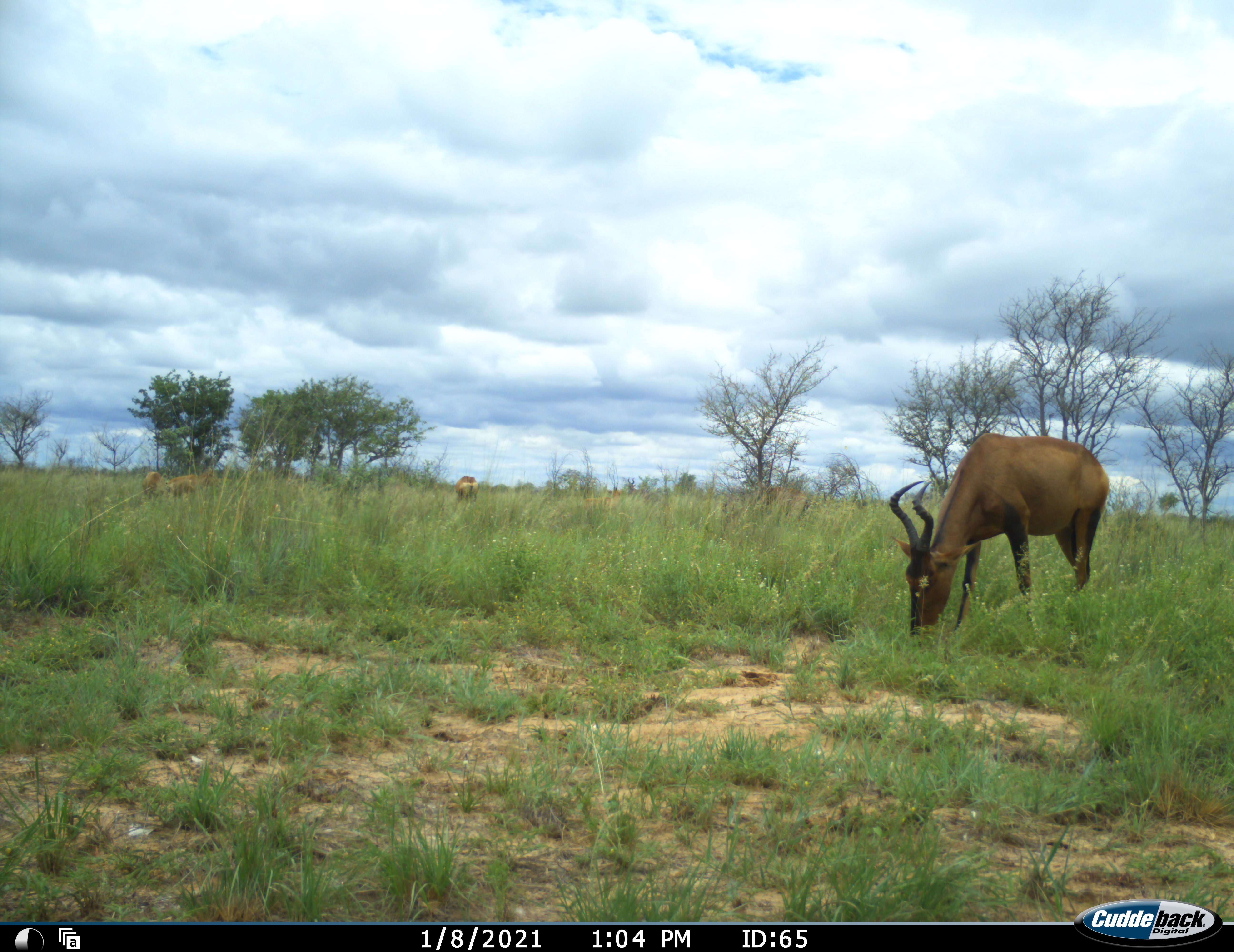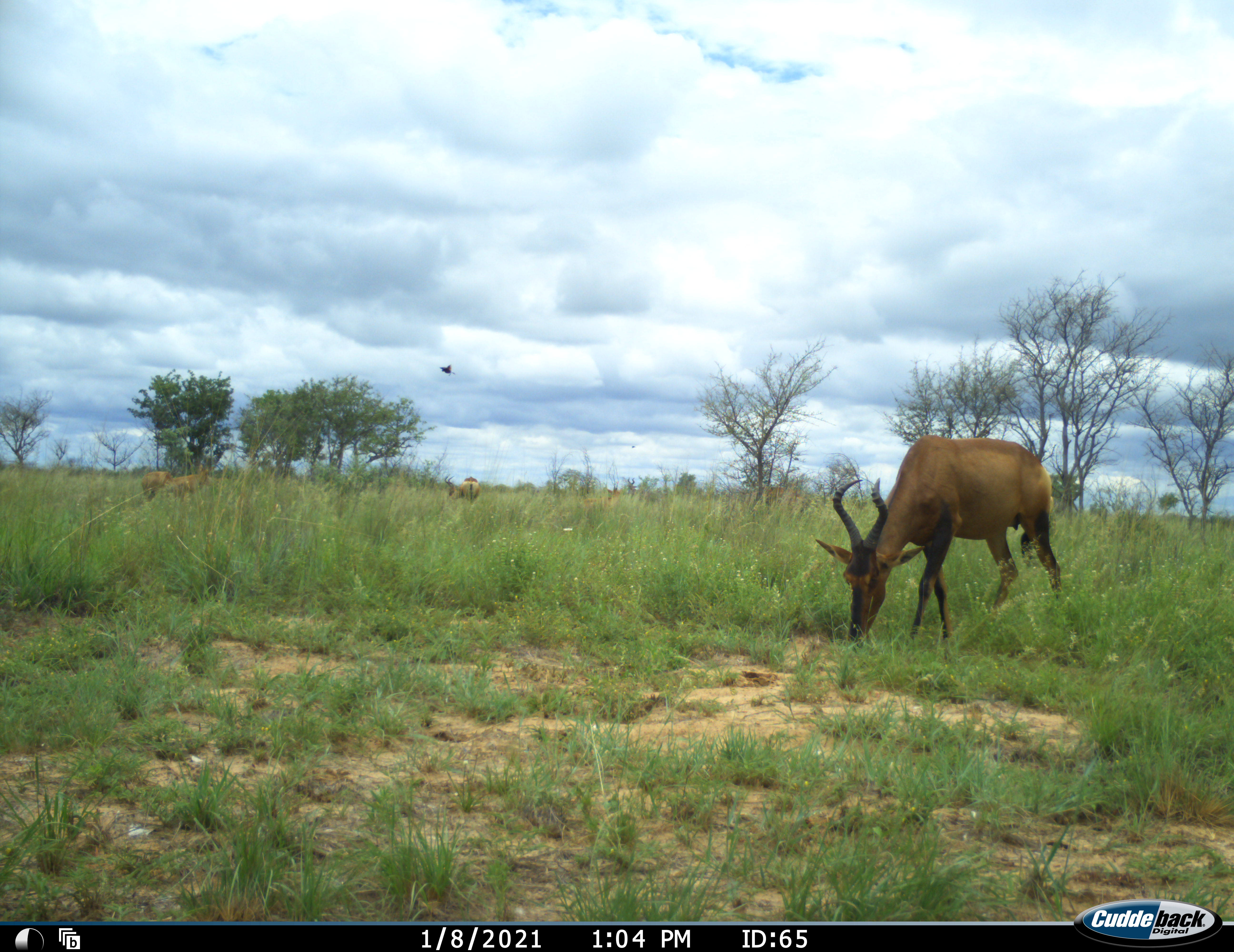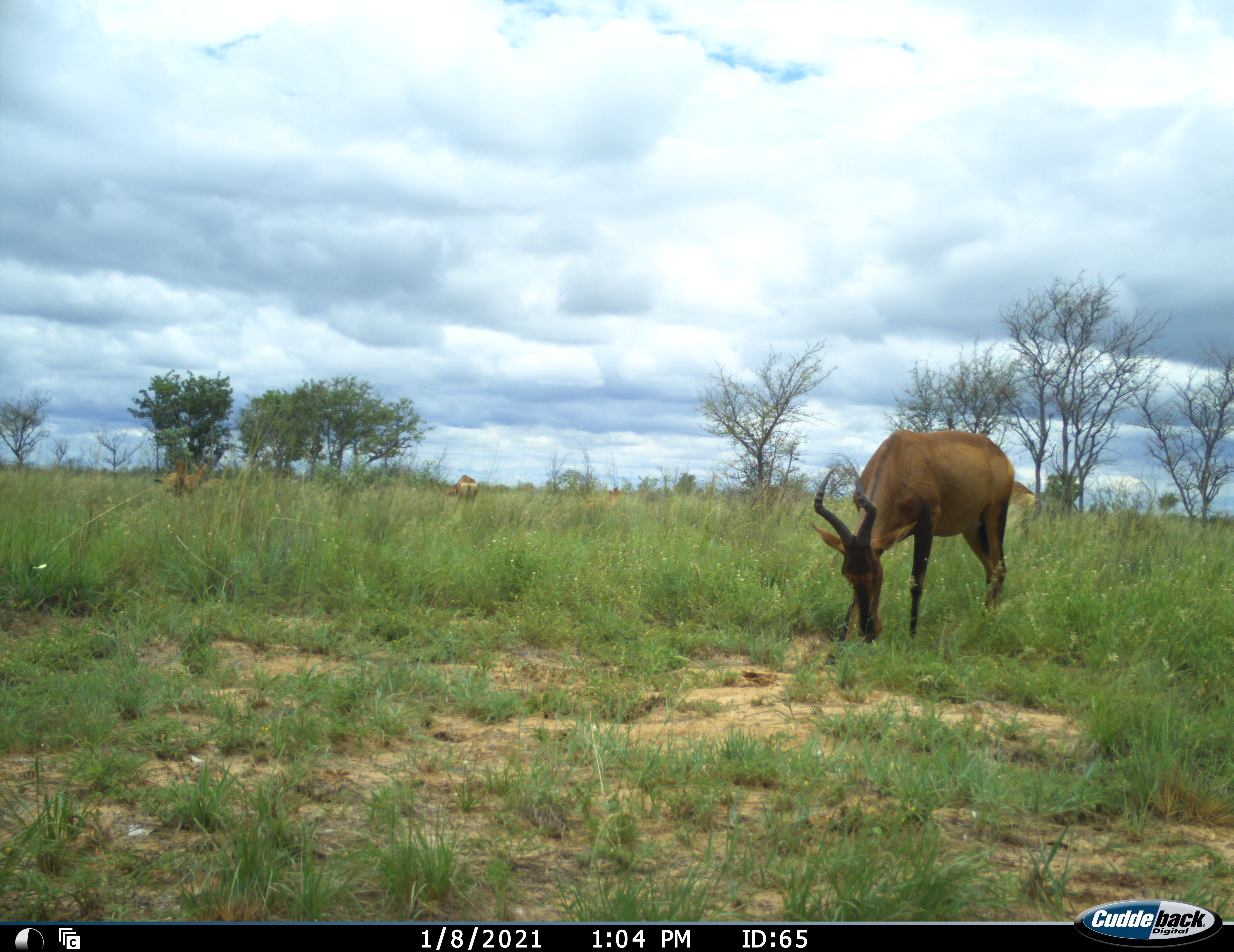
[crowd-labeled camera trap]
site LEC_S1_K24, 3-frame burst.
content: unidentified animal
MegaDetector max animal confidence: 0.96